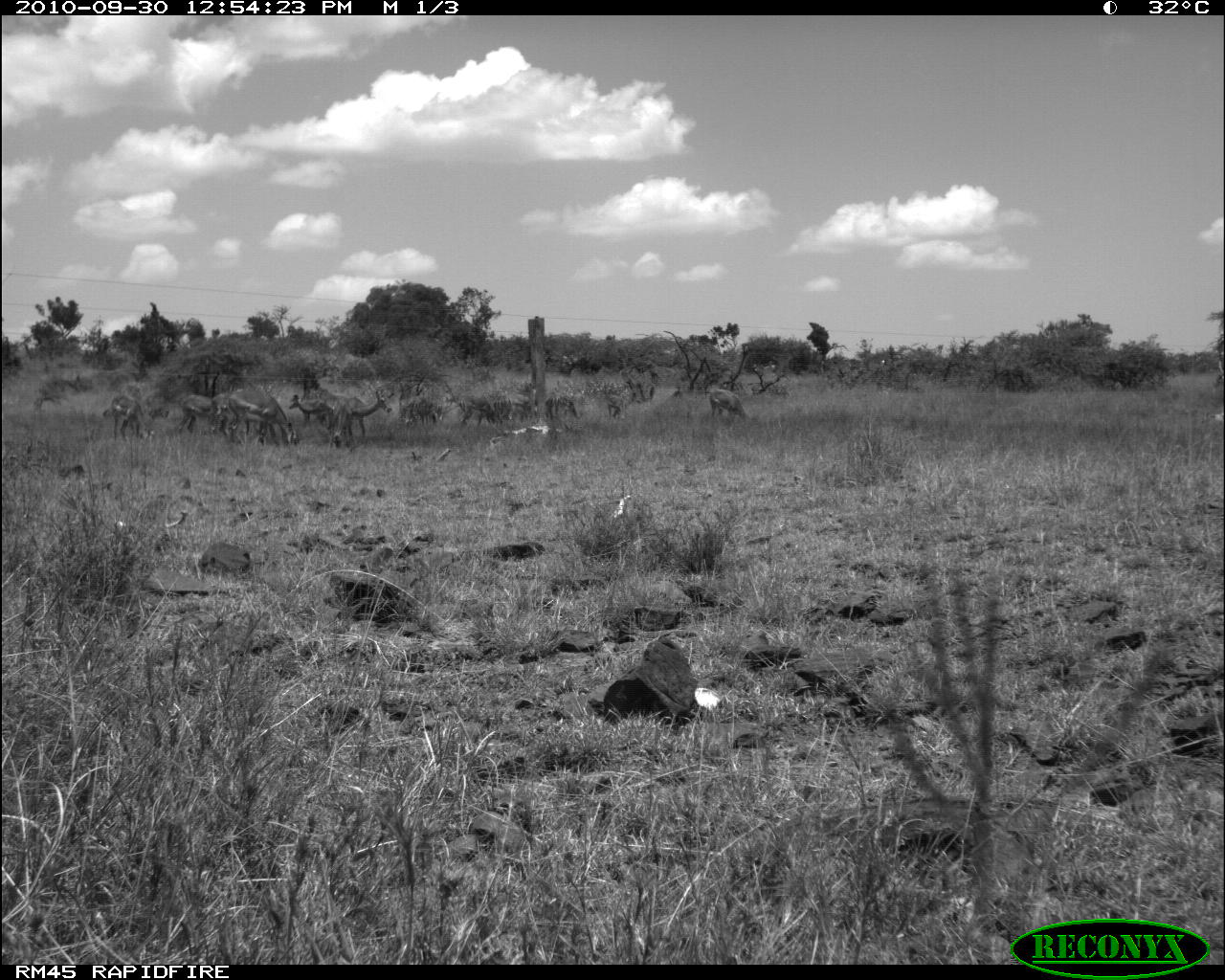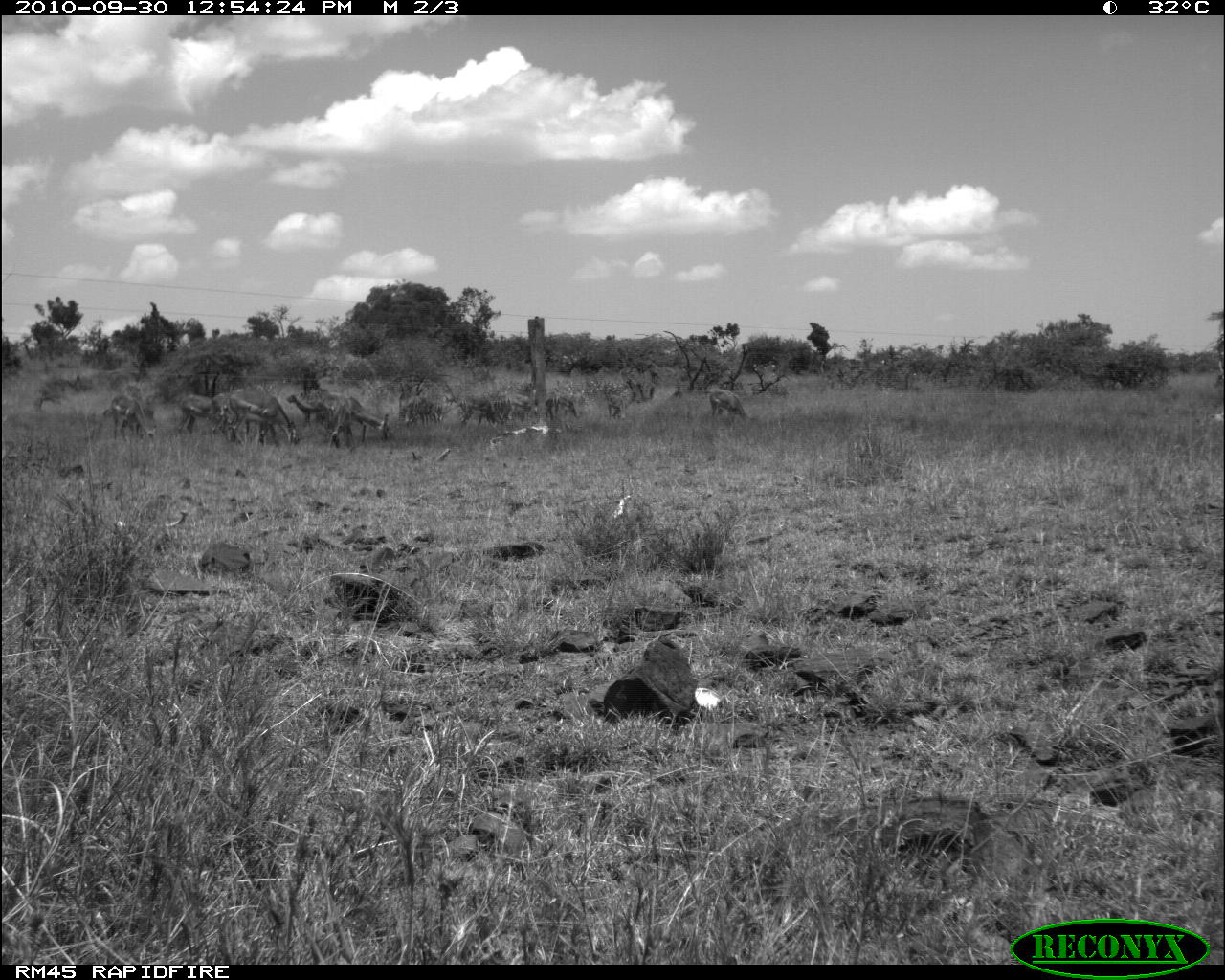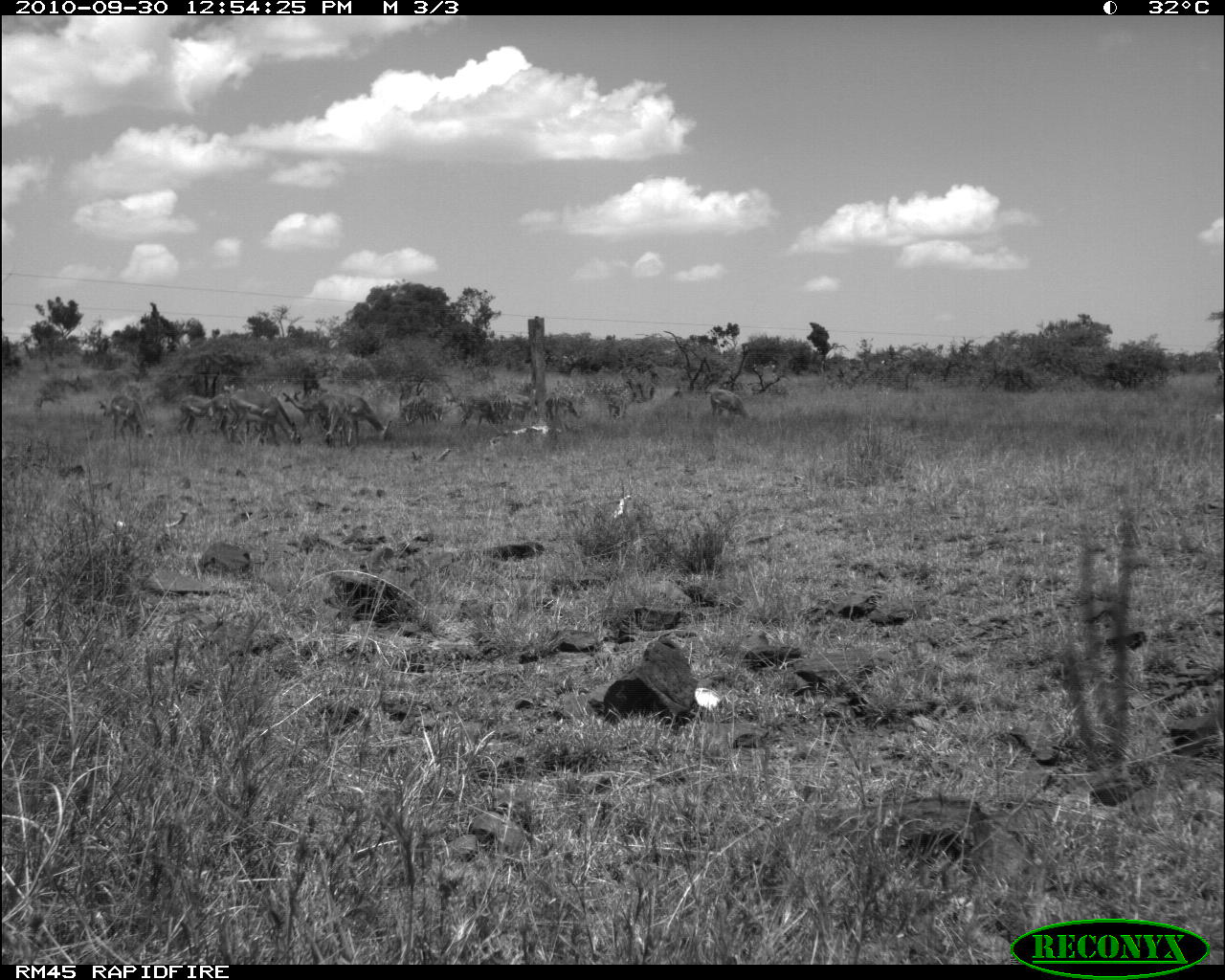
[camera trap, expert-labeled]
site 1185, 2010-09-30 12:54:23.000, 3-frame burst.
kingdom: Animalia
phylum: Chordata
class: Mammalia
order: Artiodactyla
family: Bovidae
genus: Aepyceros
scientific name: Aepyceros melampus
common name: impala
Aepyceros melampus (impala), count 11.